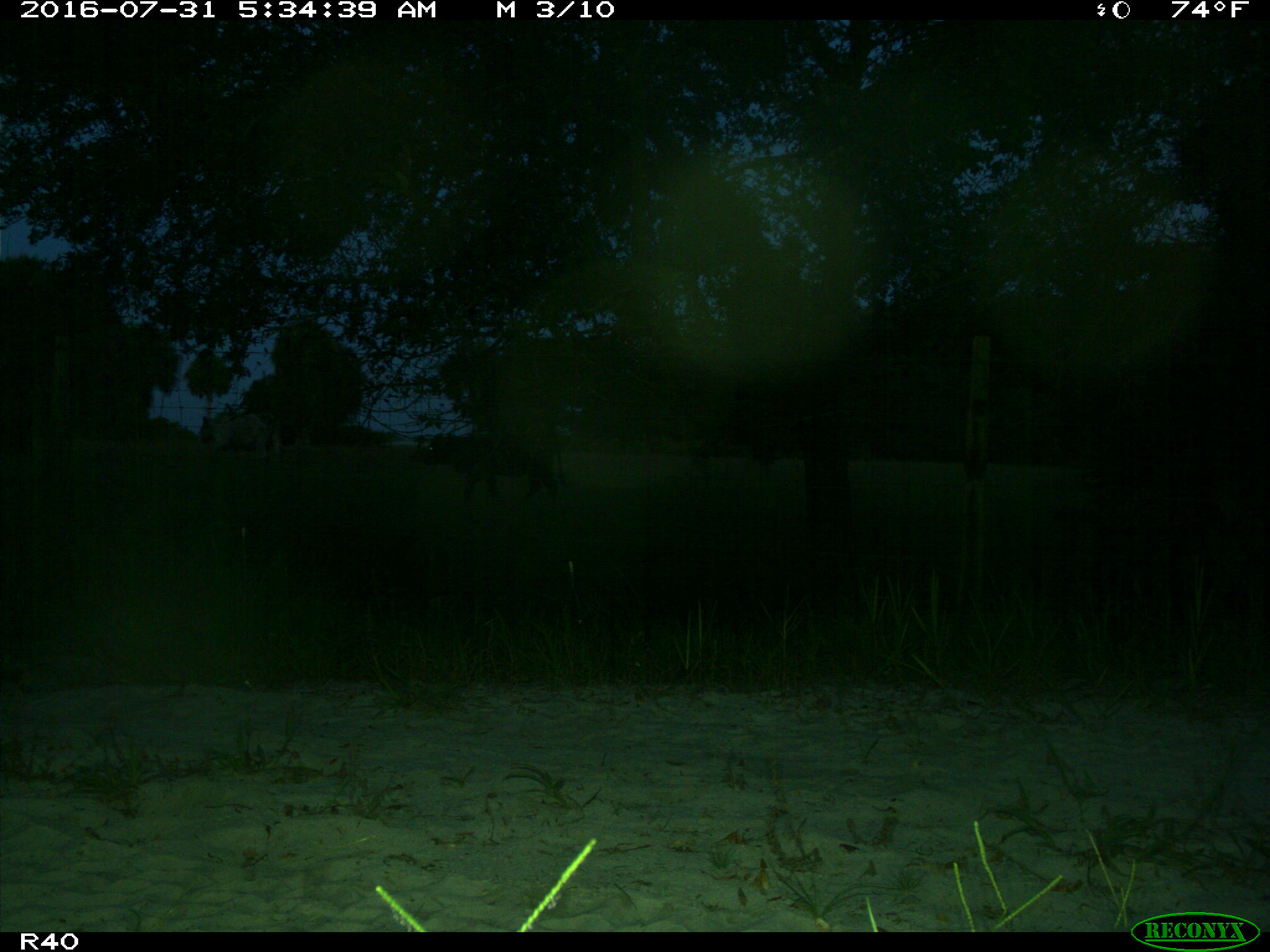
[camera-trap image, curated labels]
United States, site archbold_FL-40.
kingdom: Animalia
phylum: Chordata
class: Mammalia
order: Artiodactyla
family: Bovidae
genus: Bos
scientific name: Bos taurus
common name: domestic cow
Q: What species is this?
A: Bos taurus (domestic cow).